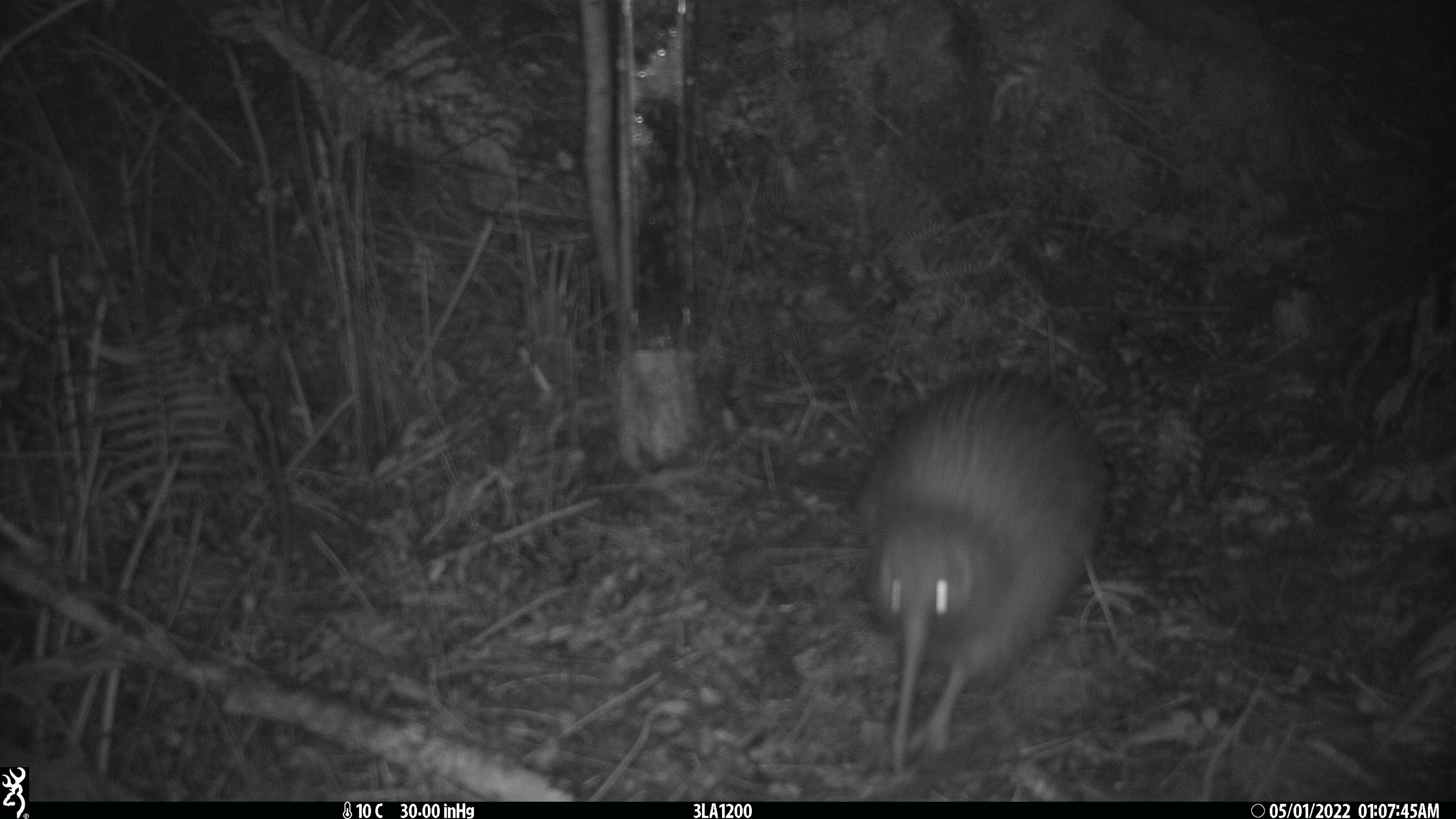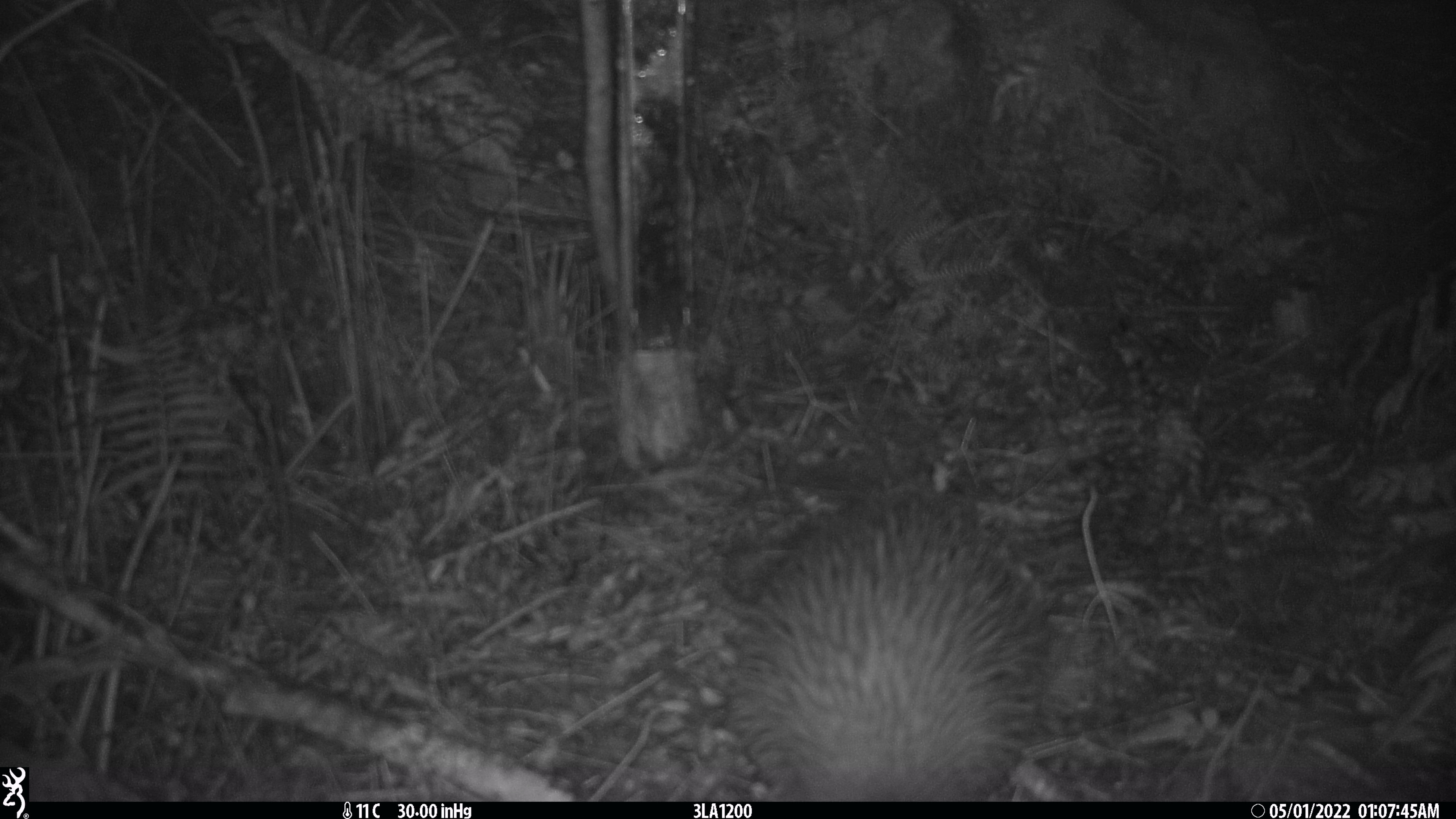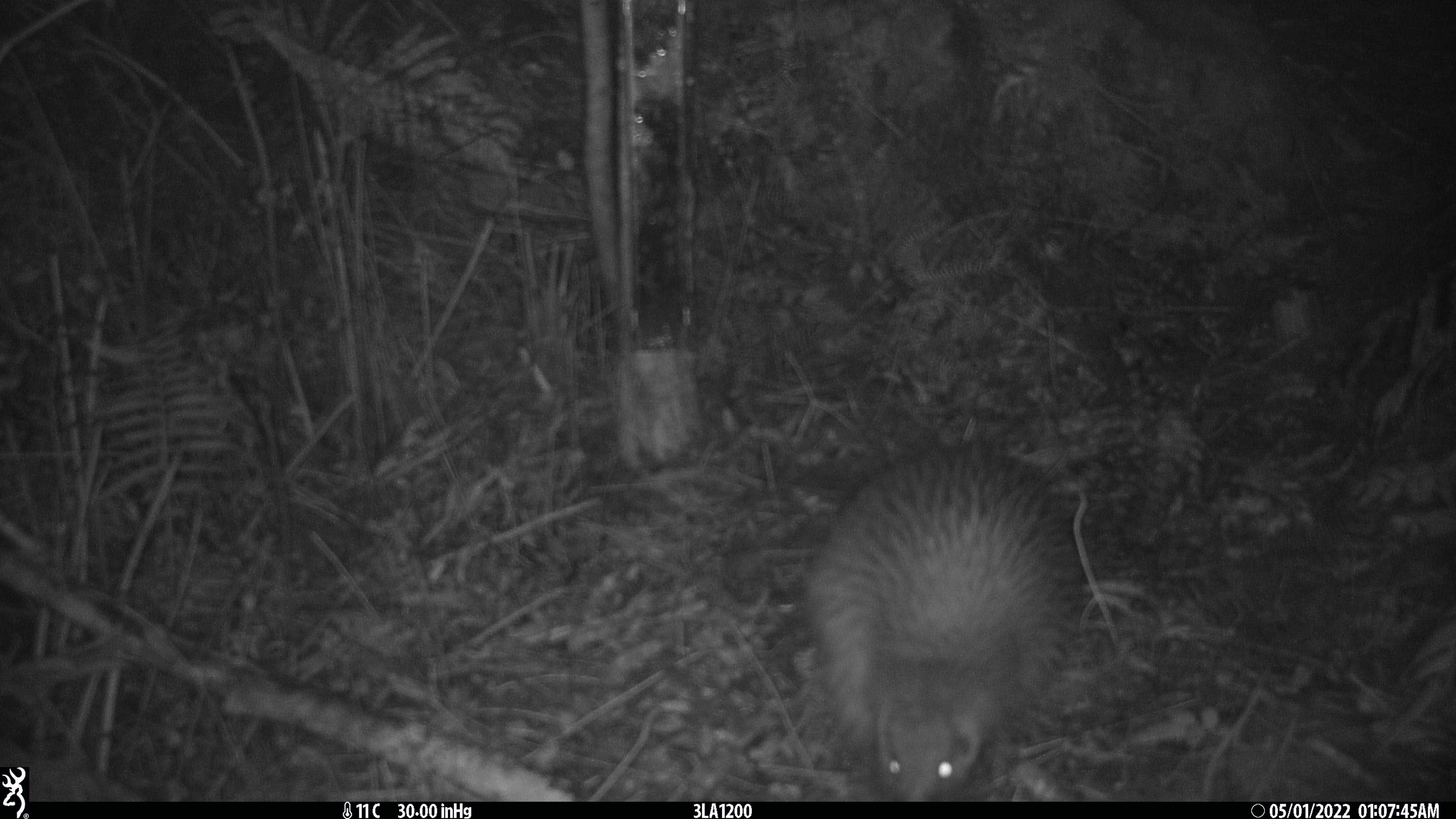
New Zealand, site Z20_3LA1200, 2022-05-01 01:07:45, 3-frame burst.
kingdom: Animalia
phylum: Chordata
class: Aves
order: Apterygiformes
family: Apterygidae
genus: Apteryx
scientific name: Apteryx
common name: kiwi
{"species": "kiwi (Apteryx)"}